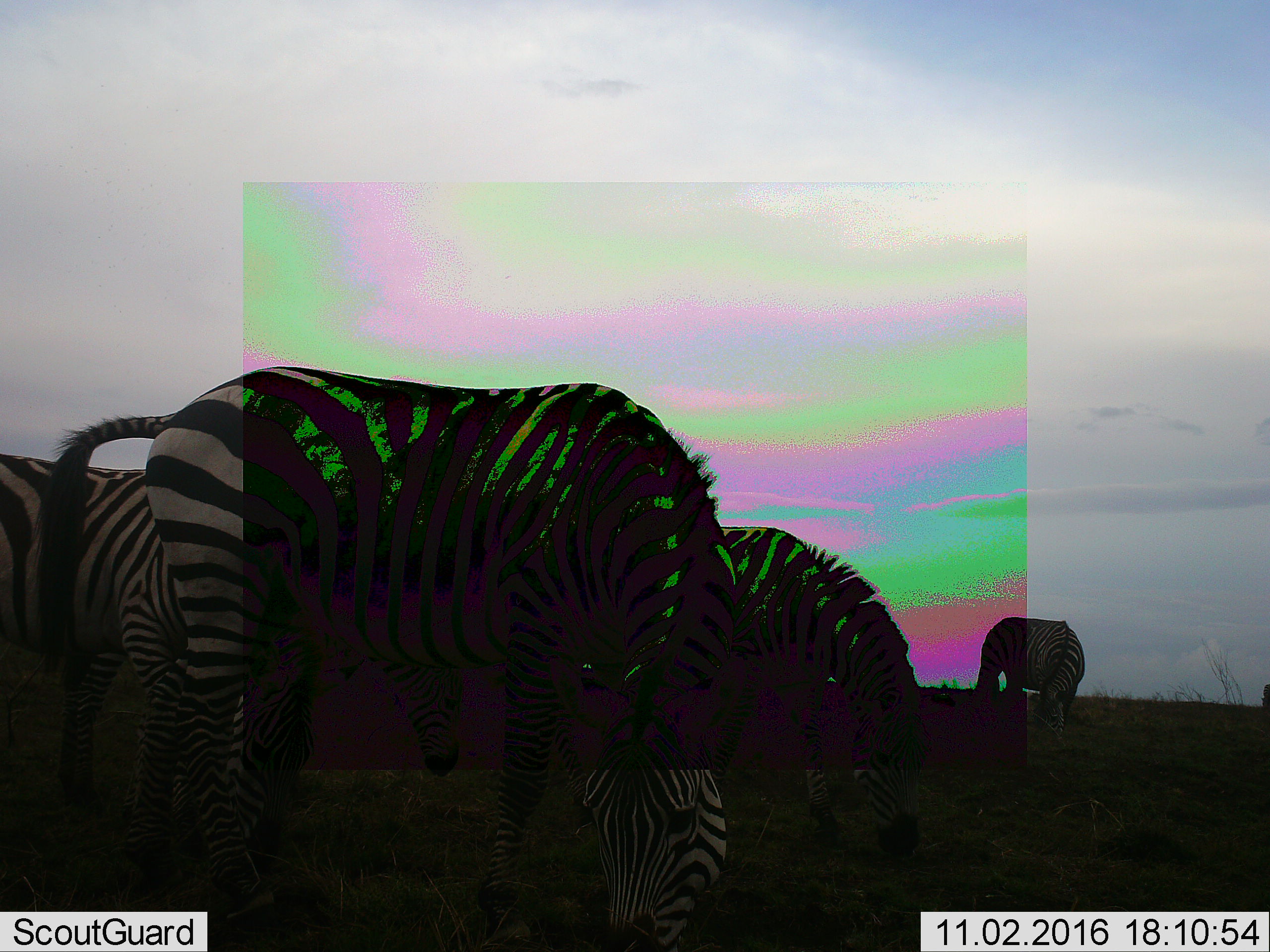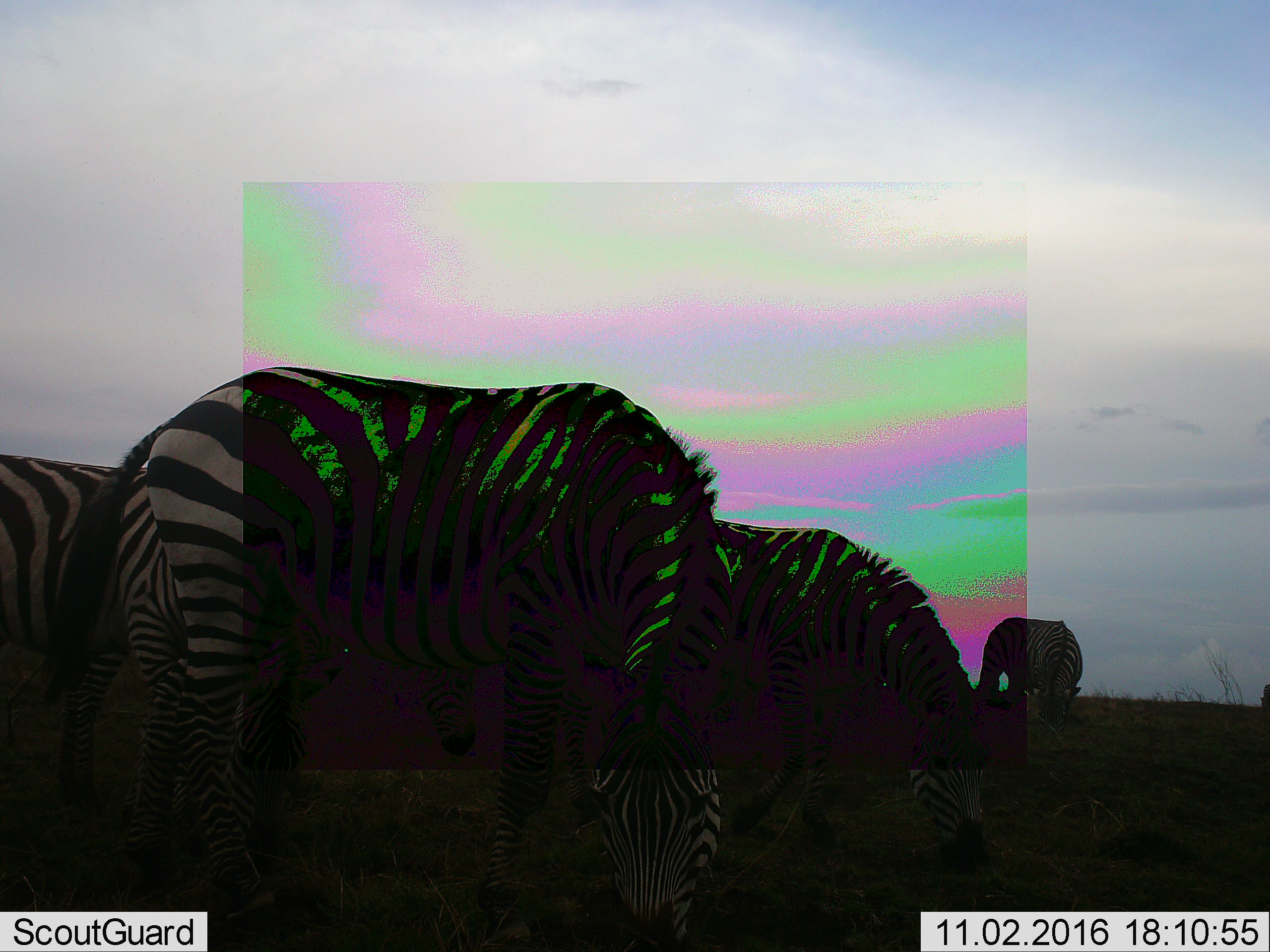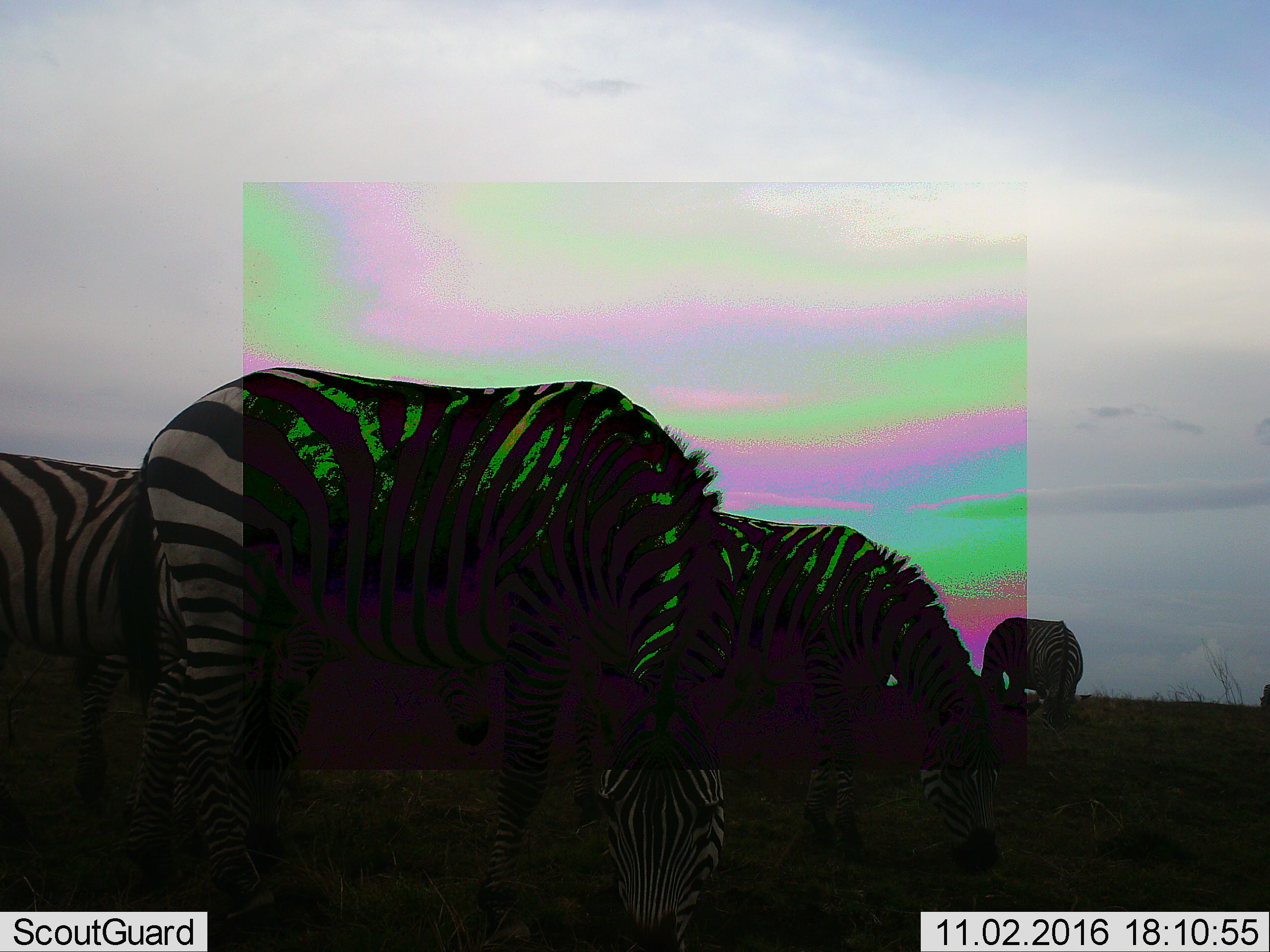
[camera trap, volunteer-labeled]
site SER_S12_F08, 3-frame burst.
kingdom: Animalia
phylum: Chordata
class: Mammalia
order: Perissodactyla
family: Equidae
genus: Equus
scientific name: Equus quagga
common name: plains zebra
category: zebraplains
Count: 4.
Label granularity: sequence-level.